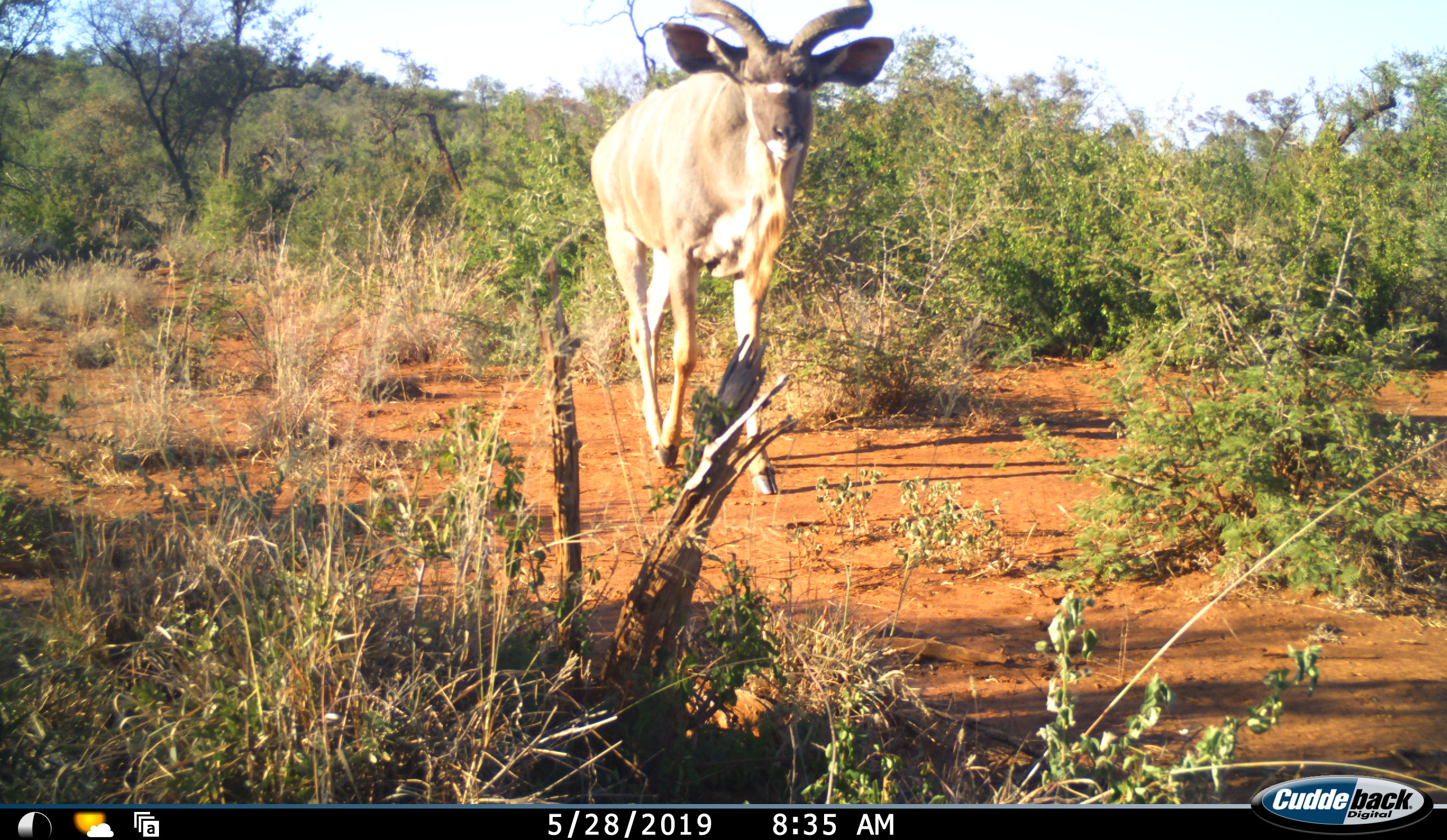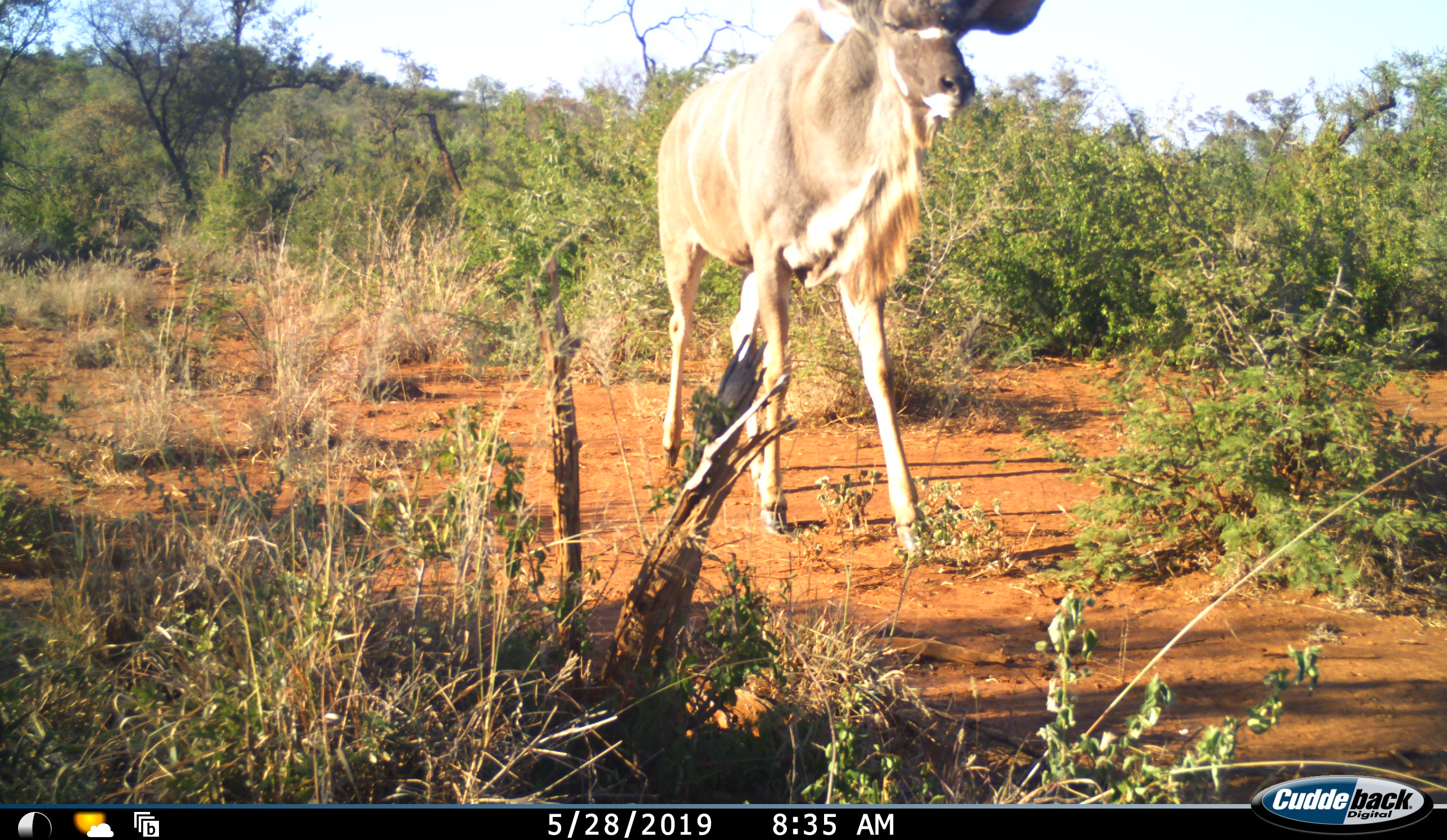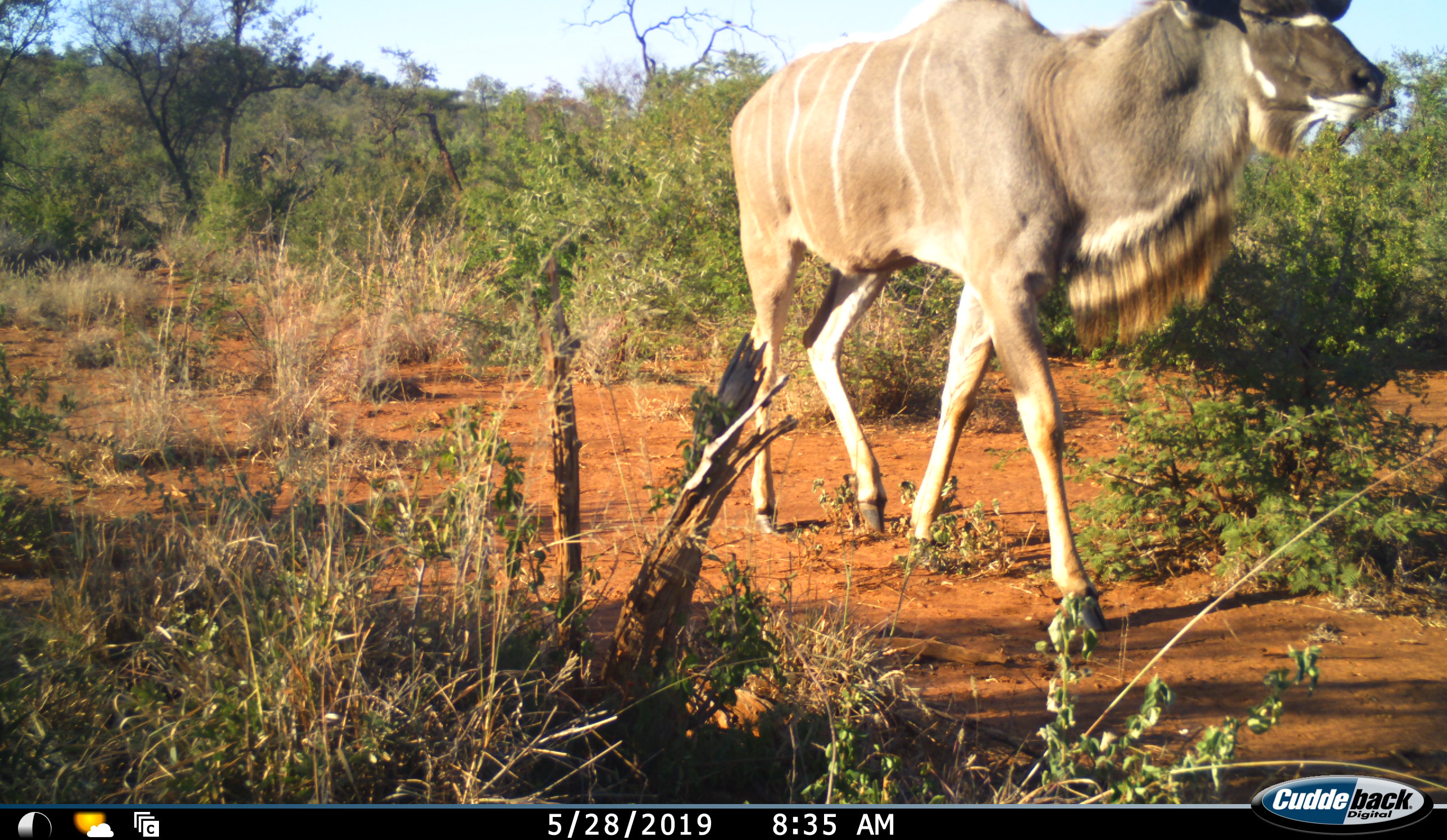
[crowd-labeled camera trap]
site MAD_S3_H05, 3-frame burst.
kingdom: Animalia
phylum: Chordata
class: Mammalia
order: Artiodactyla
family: Bovidae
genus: Tragelaphus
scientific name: Tragelaphus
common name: kudu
Kudu (Tragelaphus), count 1. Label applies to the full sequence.